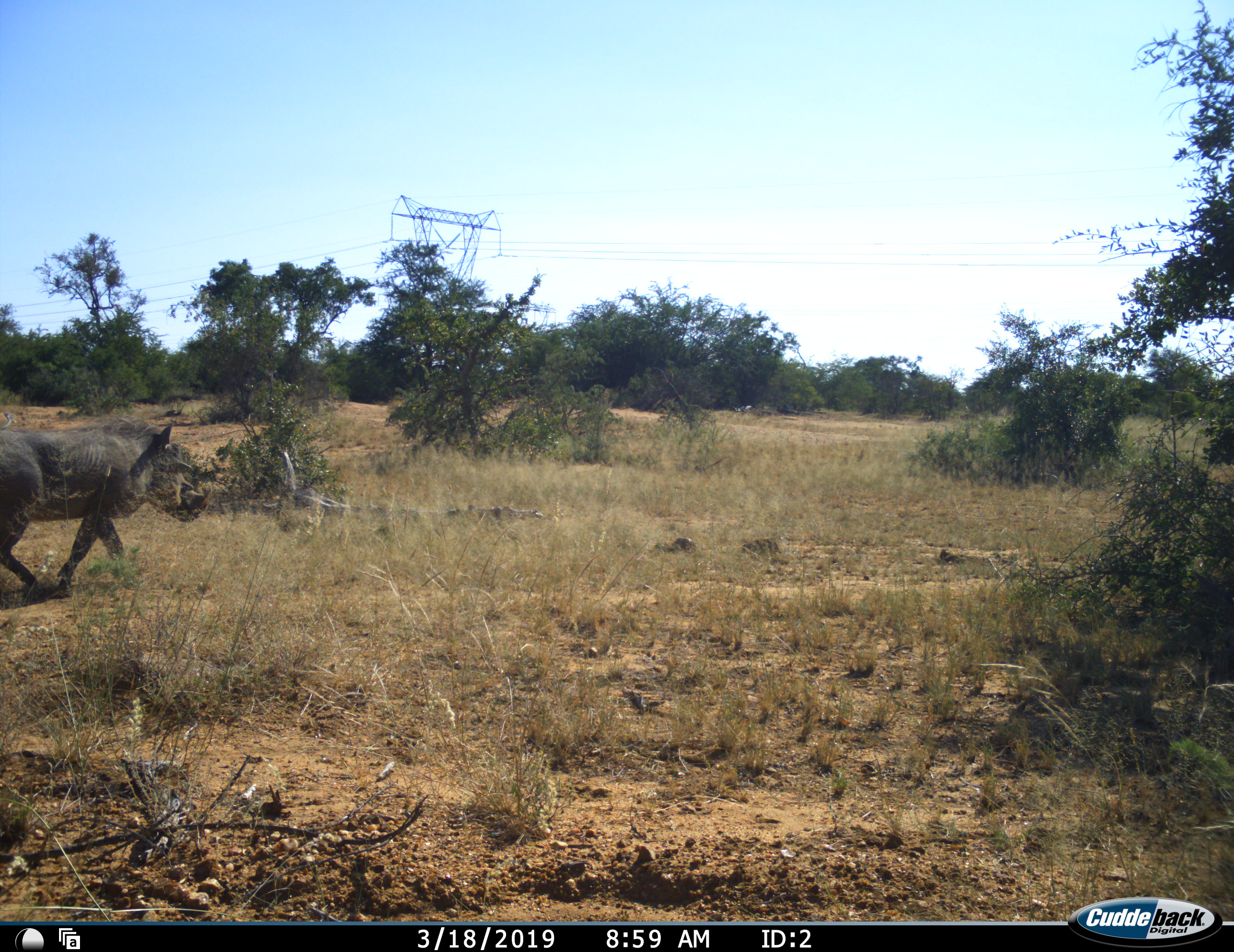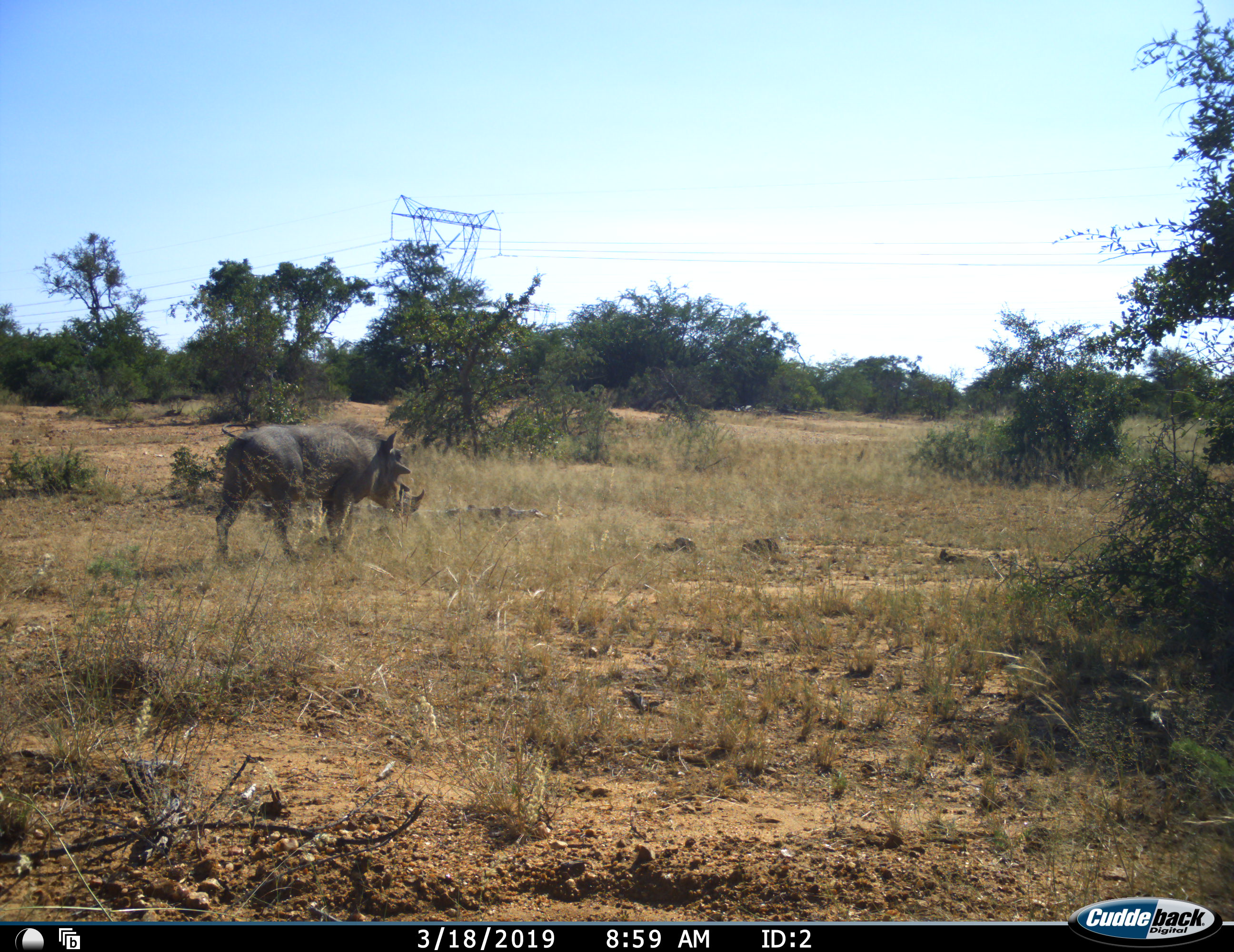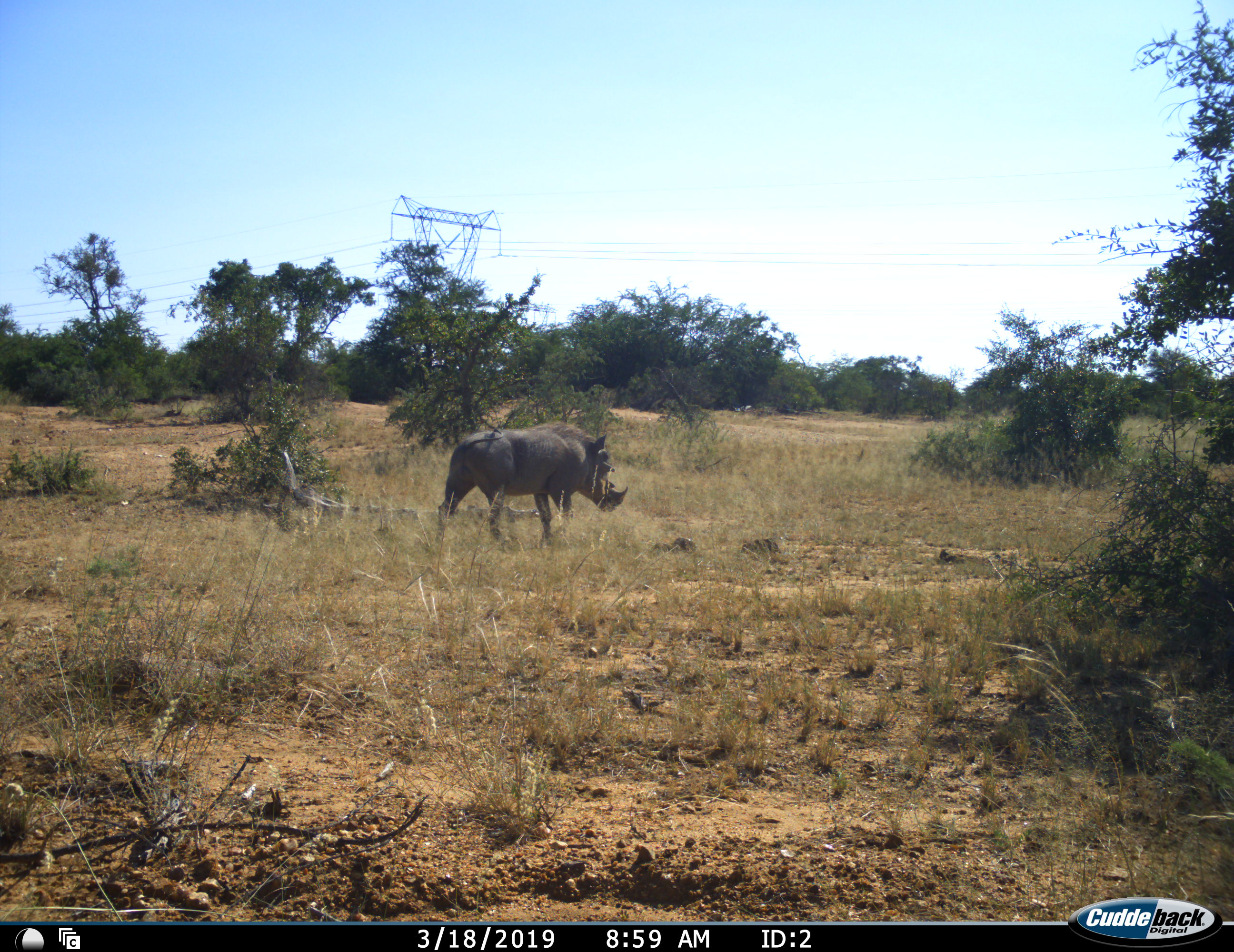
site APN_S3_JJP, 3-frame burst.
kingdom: Animalia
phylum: Chordata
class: Mammalia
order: Artiodactyla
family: Suidae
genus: Phacochoerus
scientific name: Phacochoerus africanus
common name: warthog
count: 1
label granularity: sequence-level